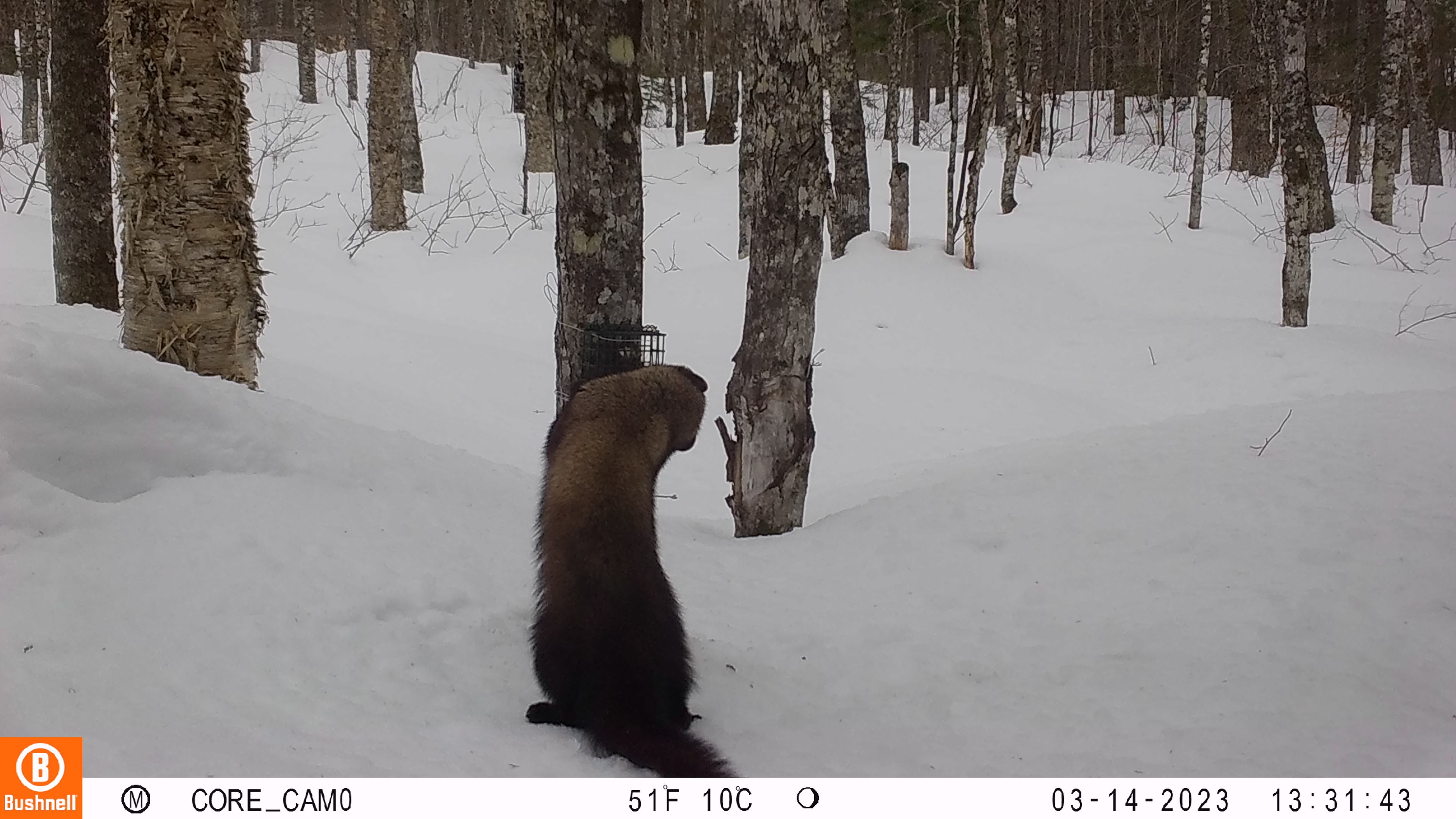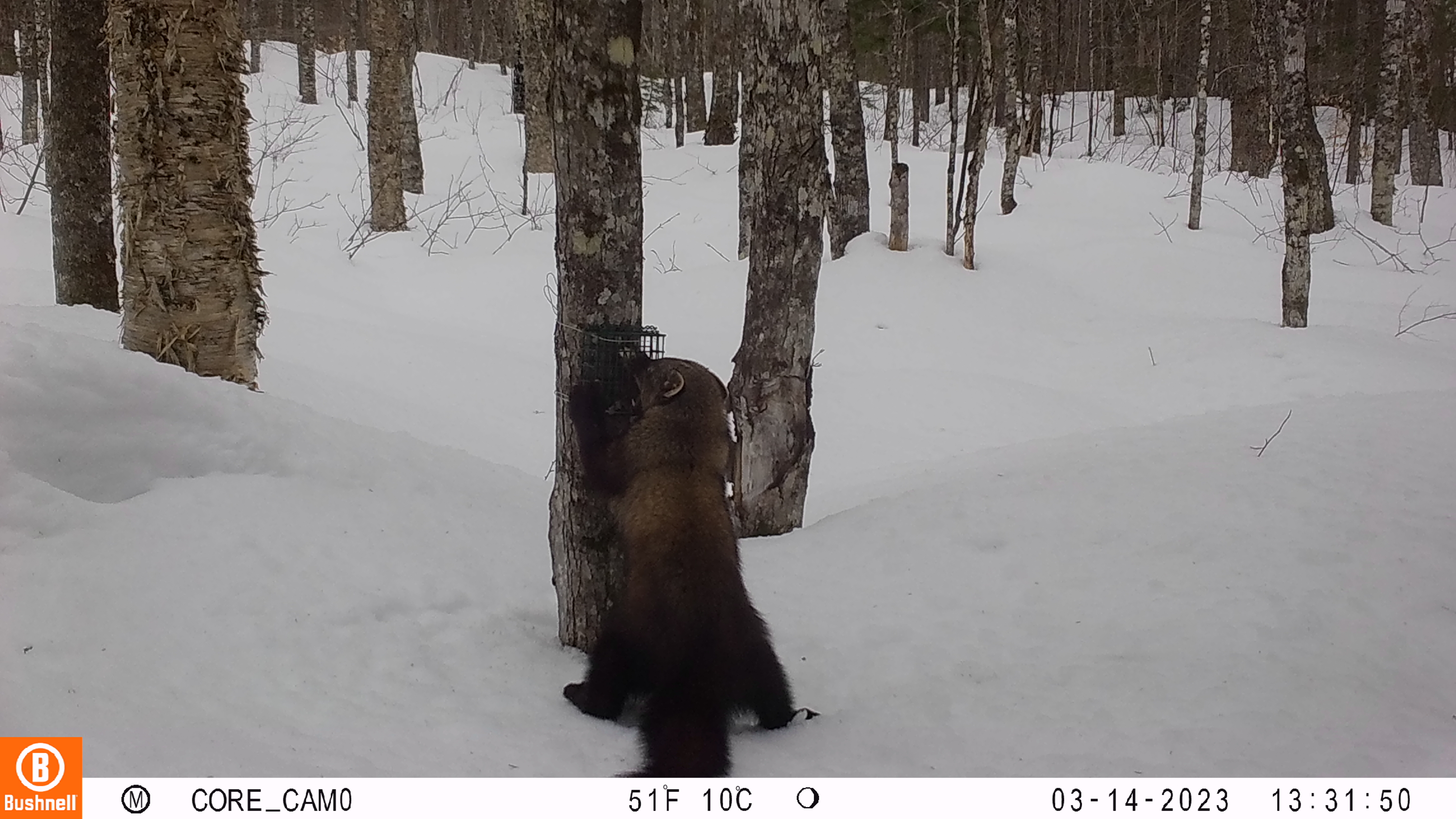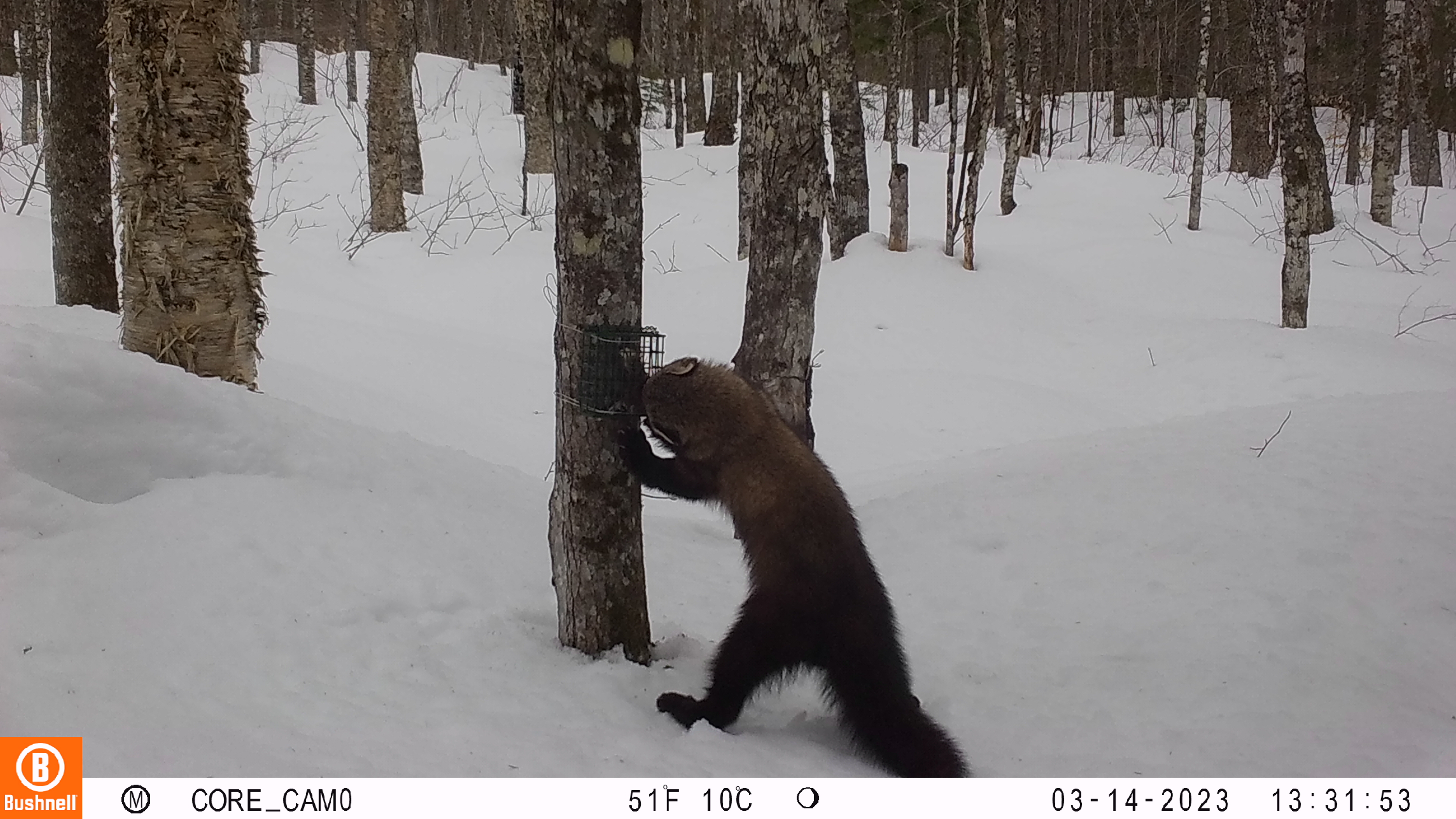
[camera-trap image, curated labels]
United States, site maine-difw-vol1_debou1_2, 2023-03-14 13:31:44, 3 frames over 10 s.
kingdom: Animalia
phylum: Chordata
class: Mammalia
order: Carnivora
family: Mustelidae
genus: Pekania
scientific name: Pekania pennanti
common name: fisher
Fisher (Pekania pennanti).